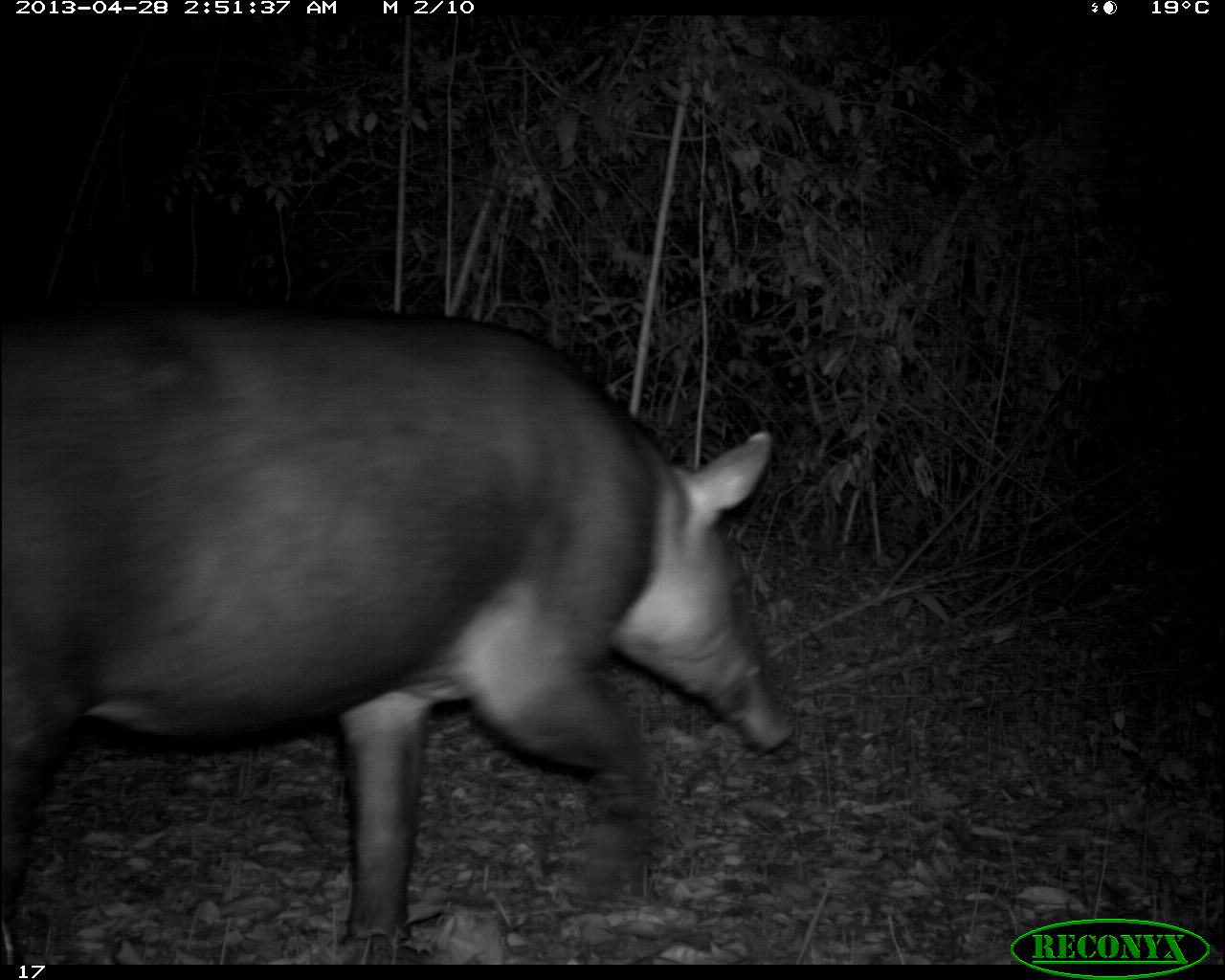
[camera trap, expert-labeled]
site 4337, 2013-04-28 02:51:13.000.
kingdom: Animalia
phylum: Chordata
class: Mammalia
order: Perissodactyla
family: Tapiridae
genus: Tapirus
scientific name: Tapirus bairdii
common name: baird's tapir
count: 1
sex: female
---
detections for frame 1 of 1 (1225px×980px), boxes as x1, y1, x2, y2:
tapirus bairdii: 0, 291, 796, 963